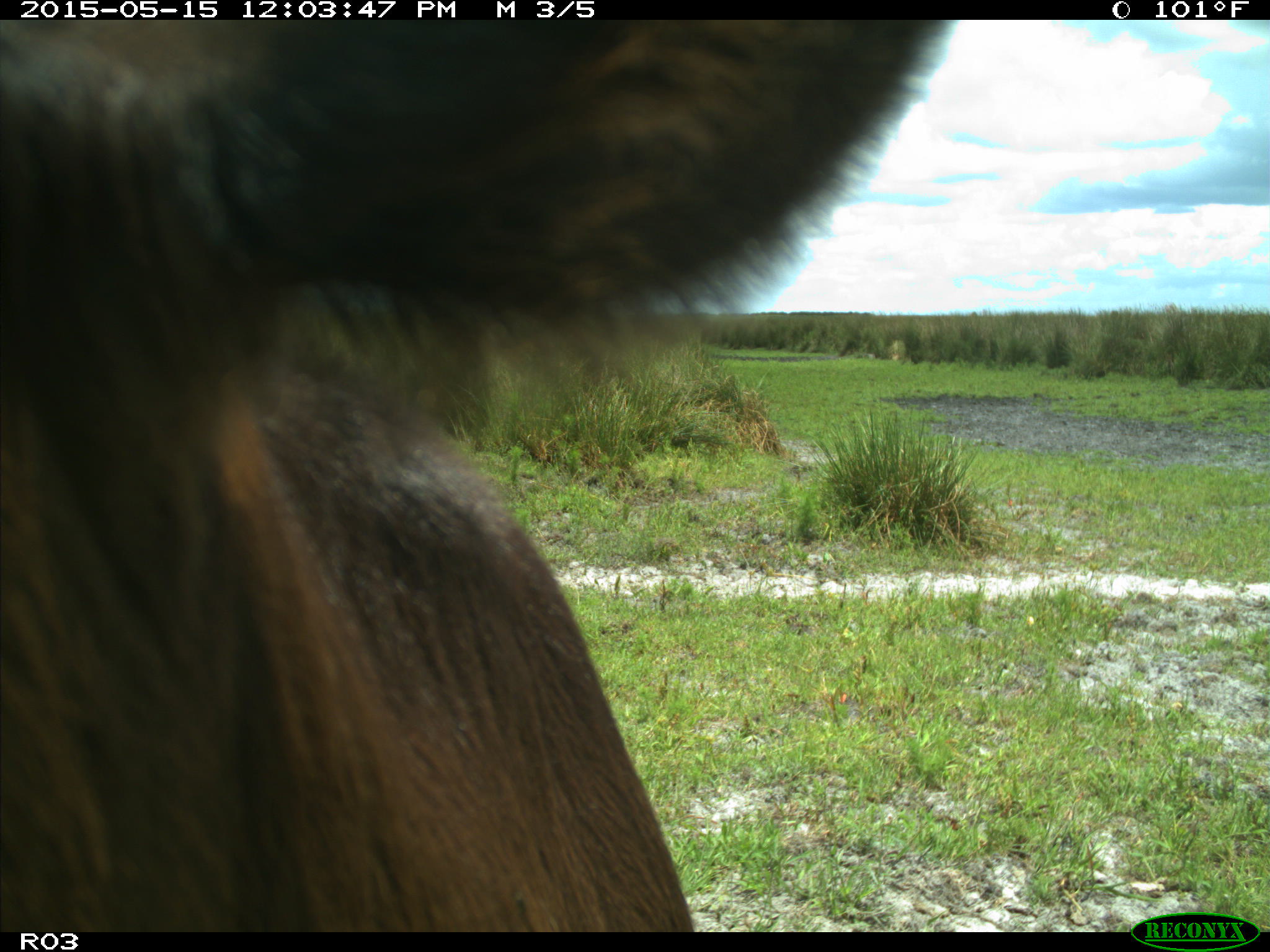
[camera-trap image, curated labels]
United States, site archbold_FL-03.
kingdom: Animalia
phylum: Chordata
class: Mammalia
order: Artiodactyla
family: Bovidae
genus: Bos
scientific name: Bos taurus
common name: domestic cow